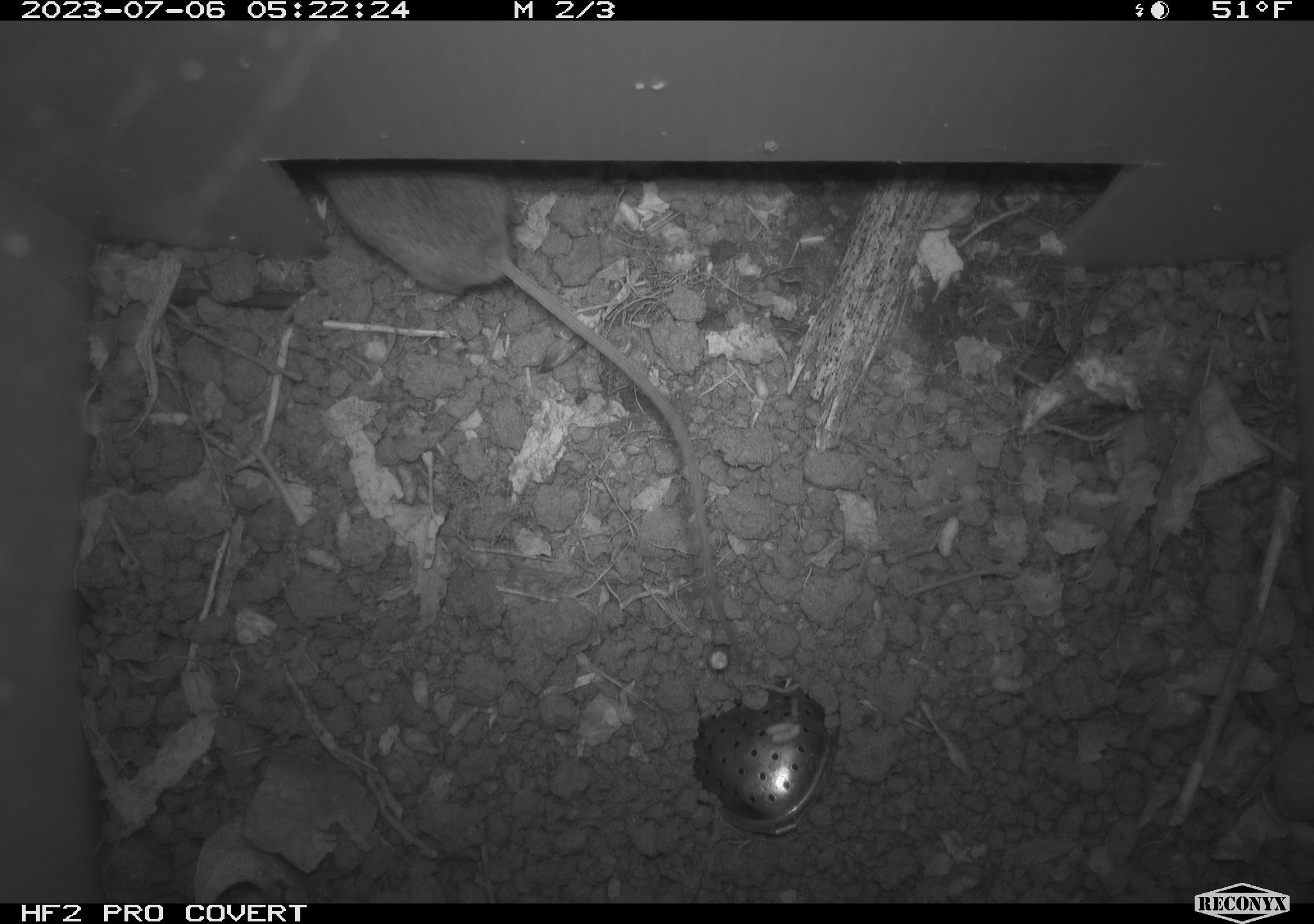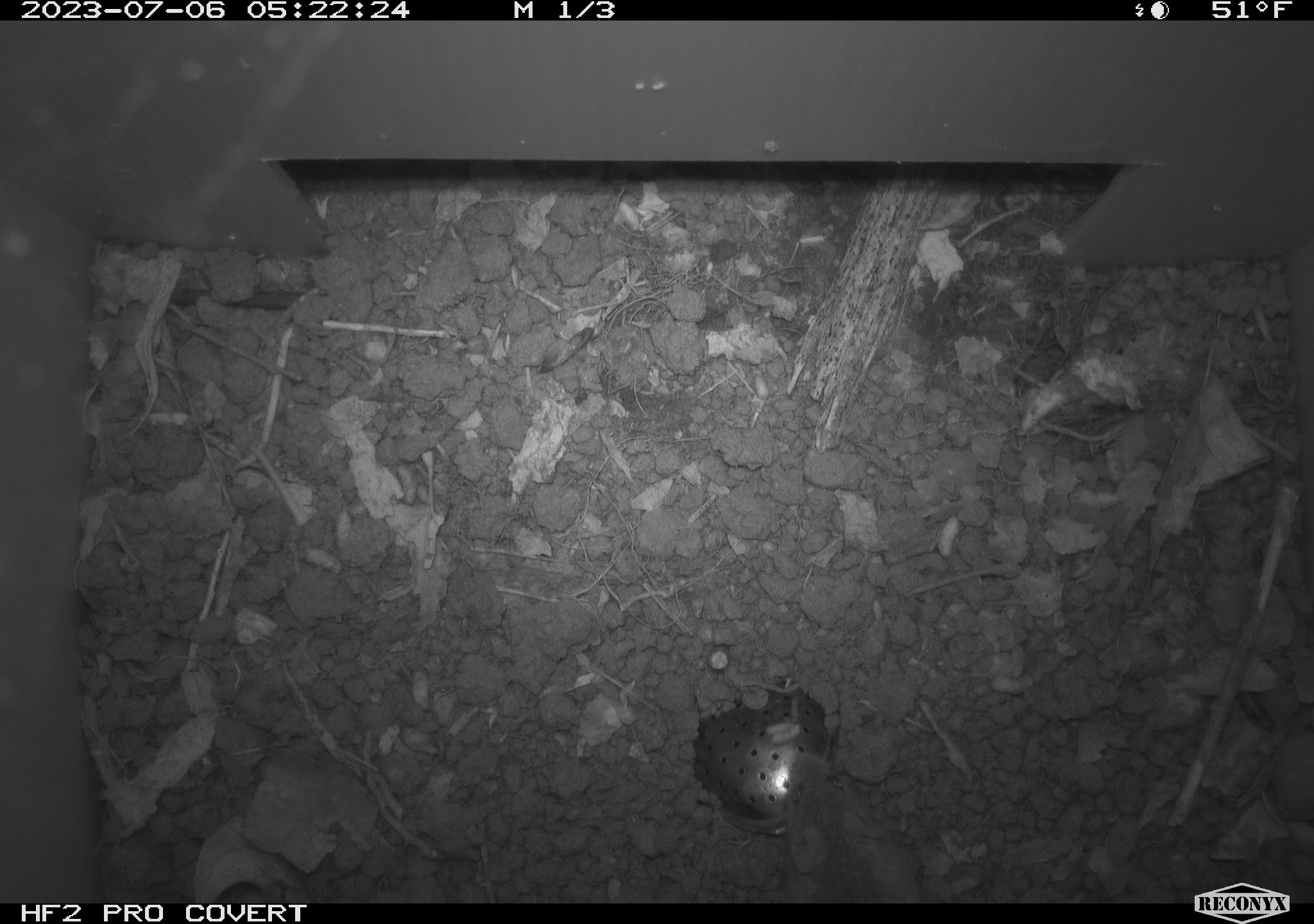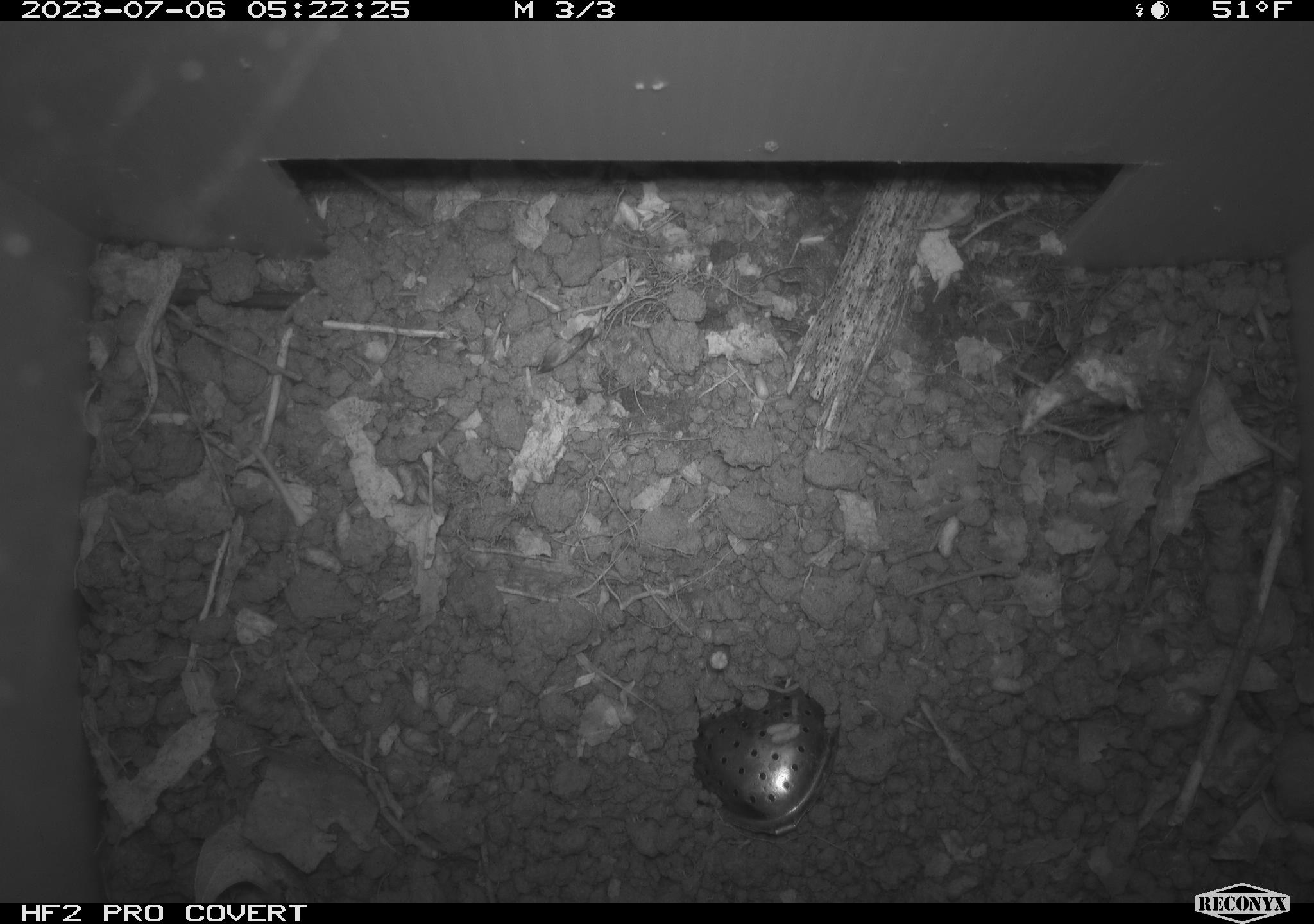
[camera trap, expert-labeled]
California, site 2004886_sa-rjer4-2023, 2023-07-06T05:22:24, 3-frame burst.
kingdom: Animalia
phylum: Chordata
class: Mammalia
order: Rodentia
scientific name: Rodentia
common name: mouse species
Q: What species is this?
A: Mouse species (Rodentia).